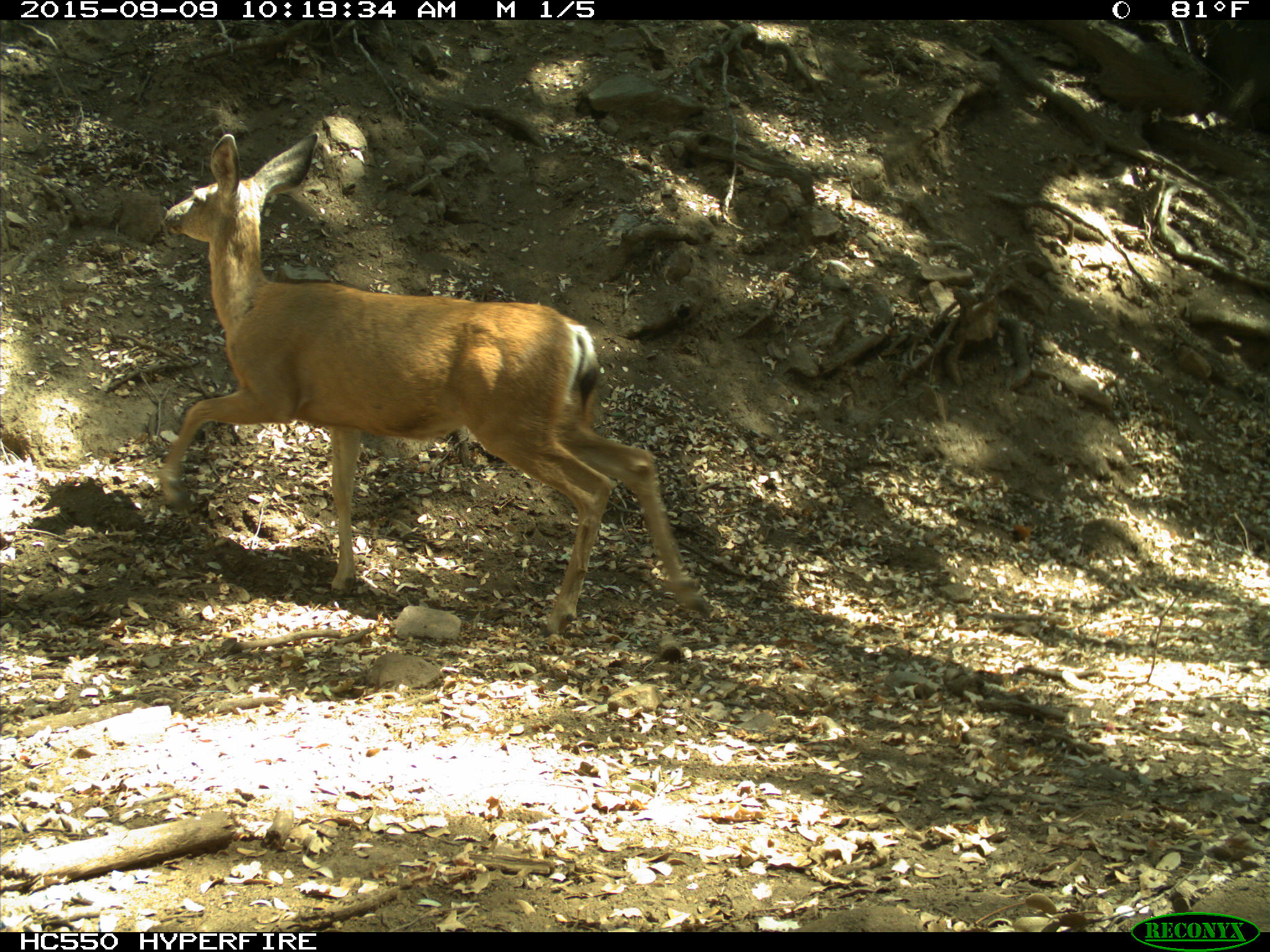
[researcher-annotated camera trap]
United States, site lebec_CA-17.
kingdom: Animalia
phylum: Chordata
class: Mammalia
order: Artiodactyla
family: Cervidae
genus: Odocoileus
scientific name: Odocoileus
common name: deer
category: unidentified deer